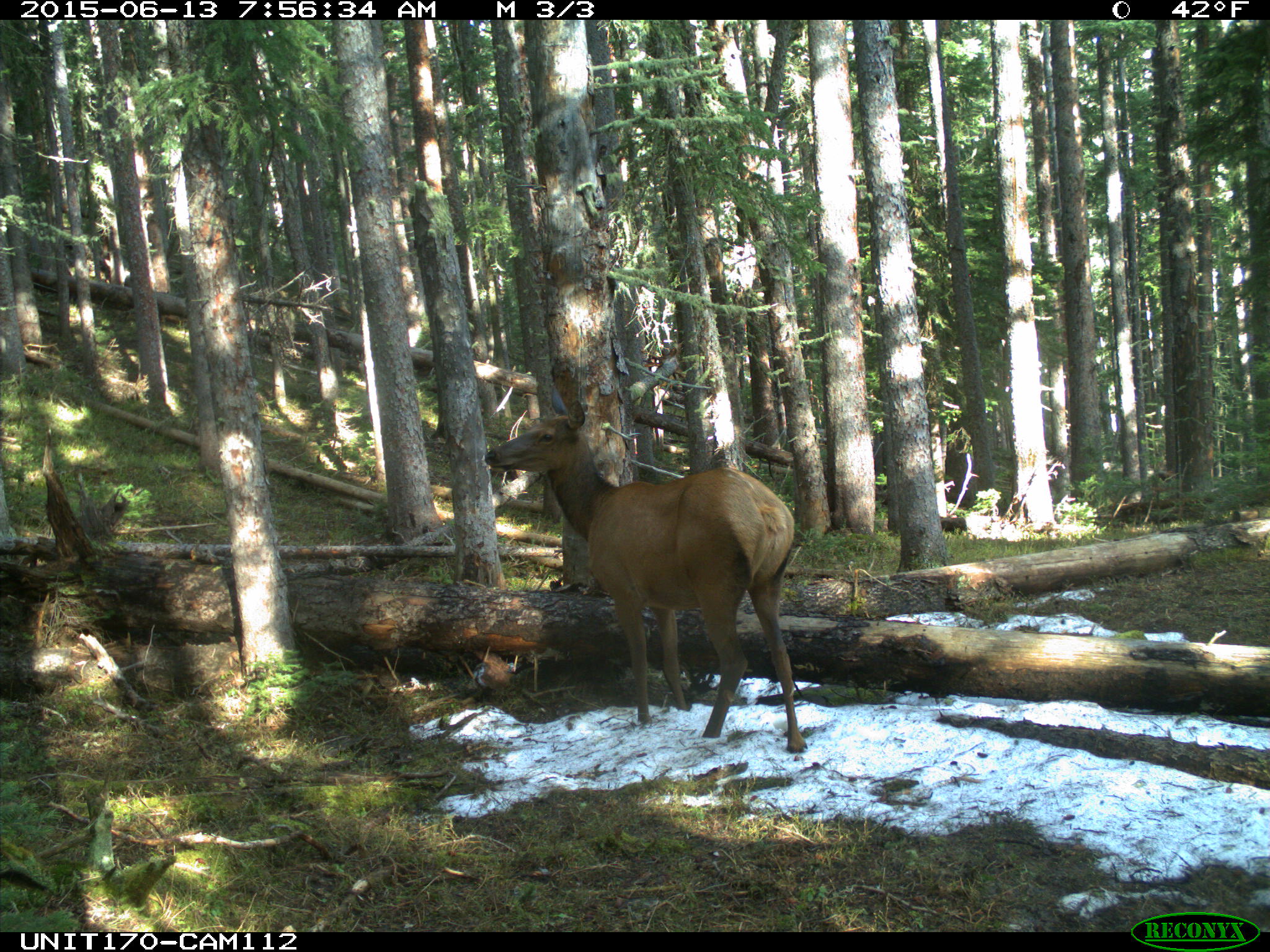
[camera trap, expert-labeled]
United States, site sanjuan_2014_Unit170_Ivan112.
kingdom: Animalia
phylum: Chordata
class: Mammalia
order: Artiodactyla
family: Cervidae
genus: Cervus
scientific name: Cervus elaphus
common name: red deer